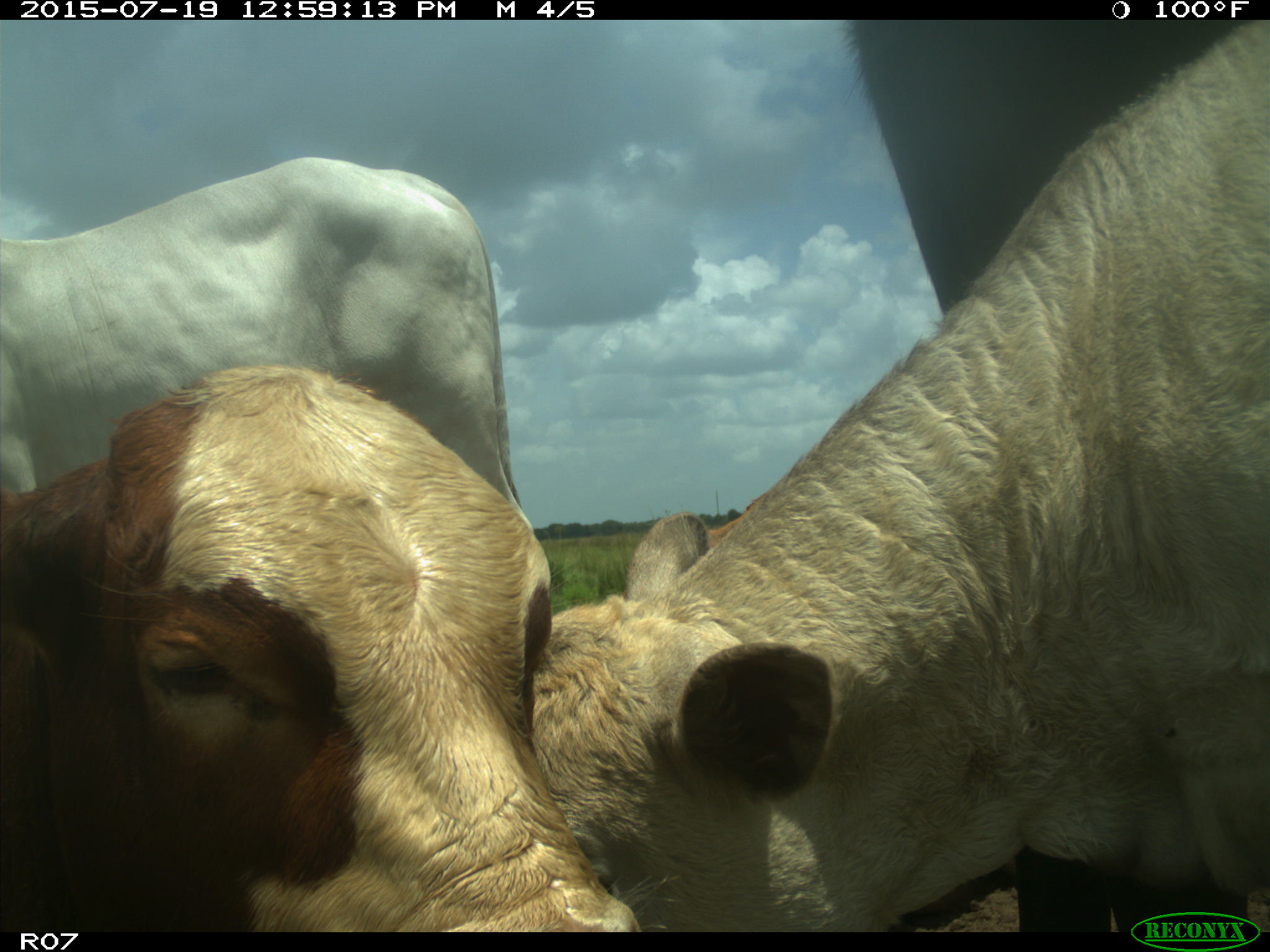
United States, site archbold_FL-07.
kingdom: Animalia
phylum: Chordata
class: Mammalia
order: Artiodactyla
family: Bovidae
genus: Bos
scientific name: Bos taurus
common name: domestic cow